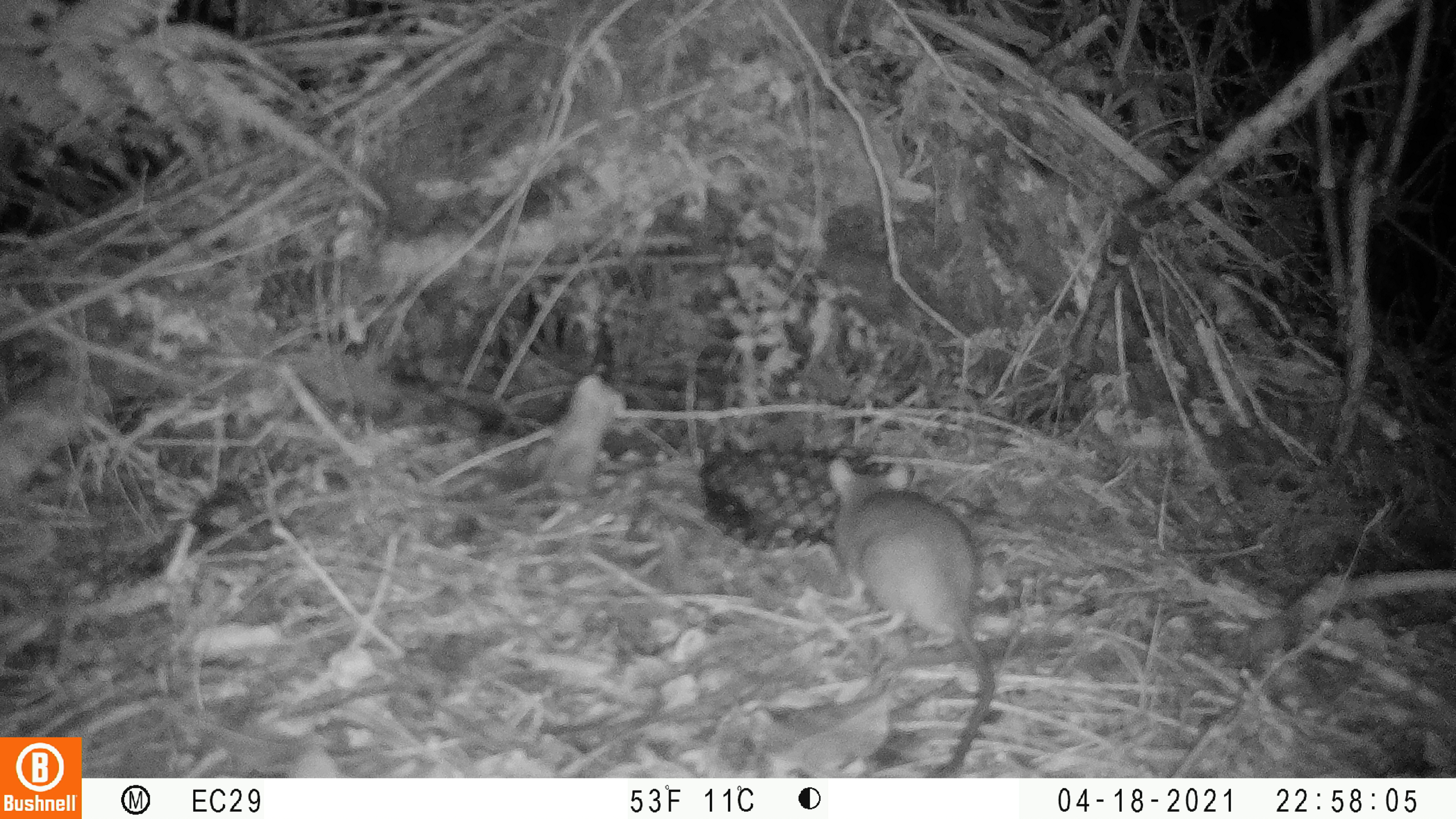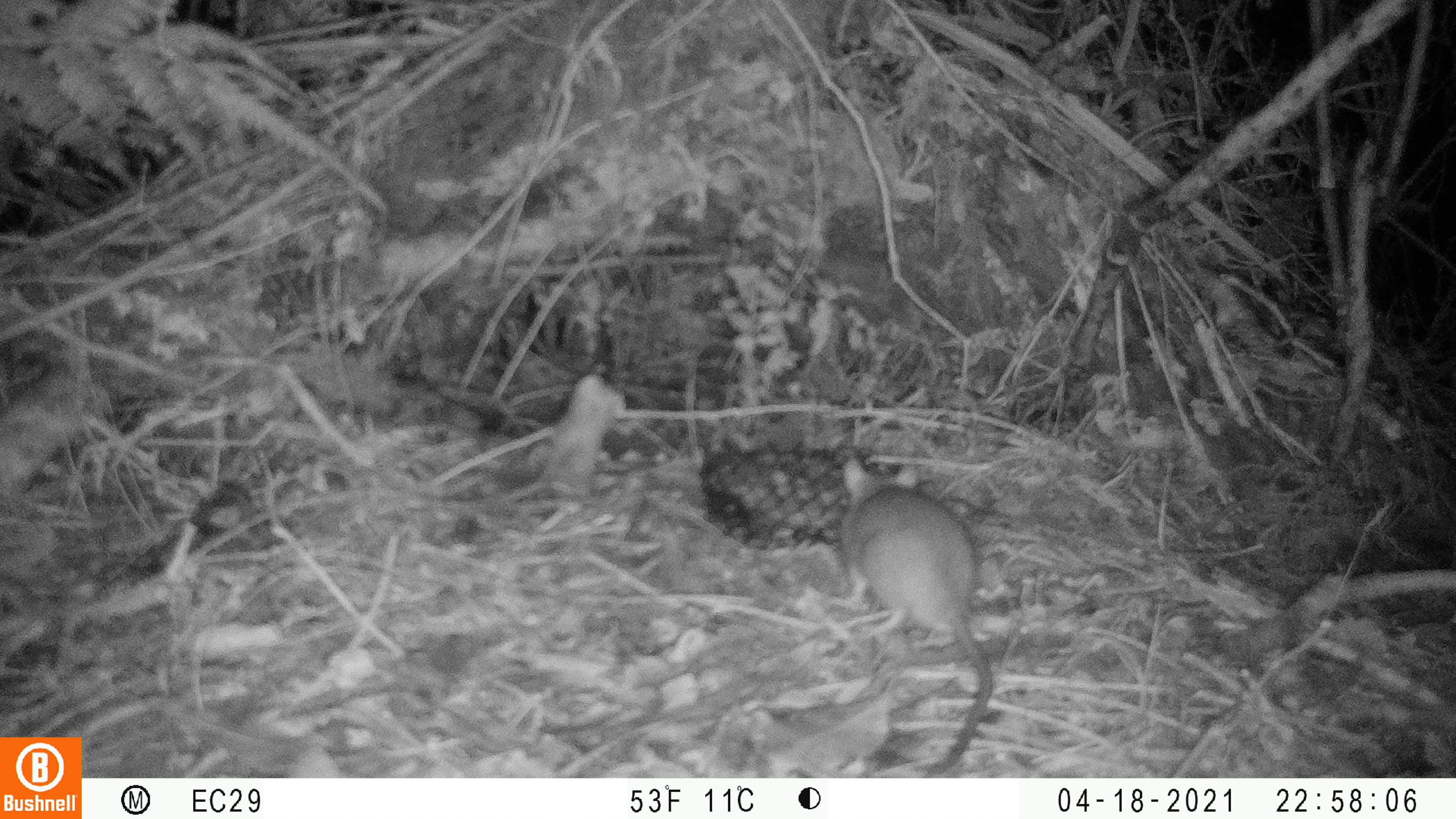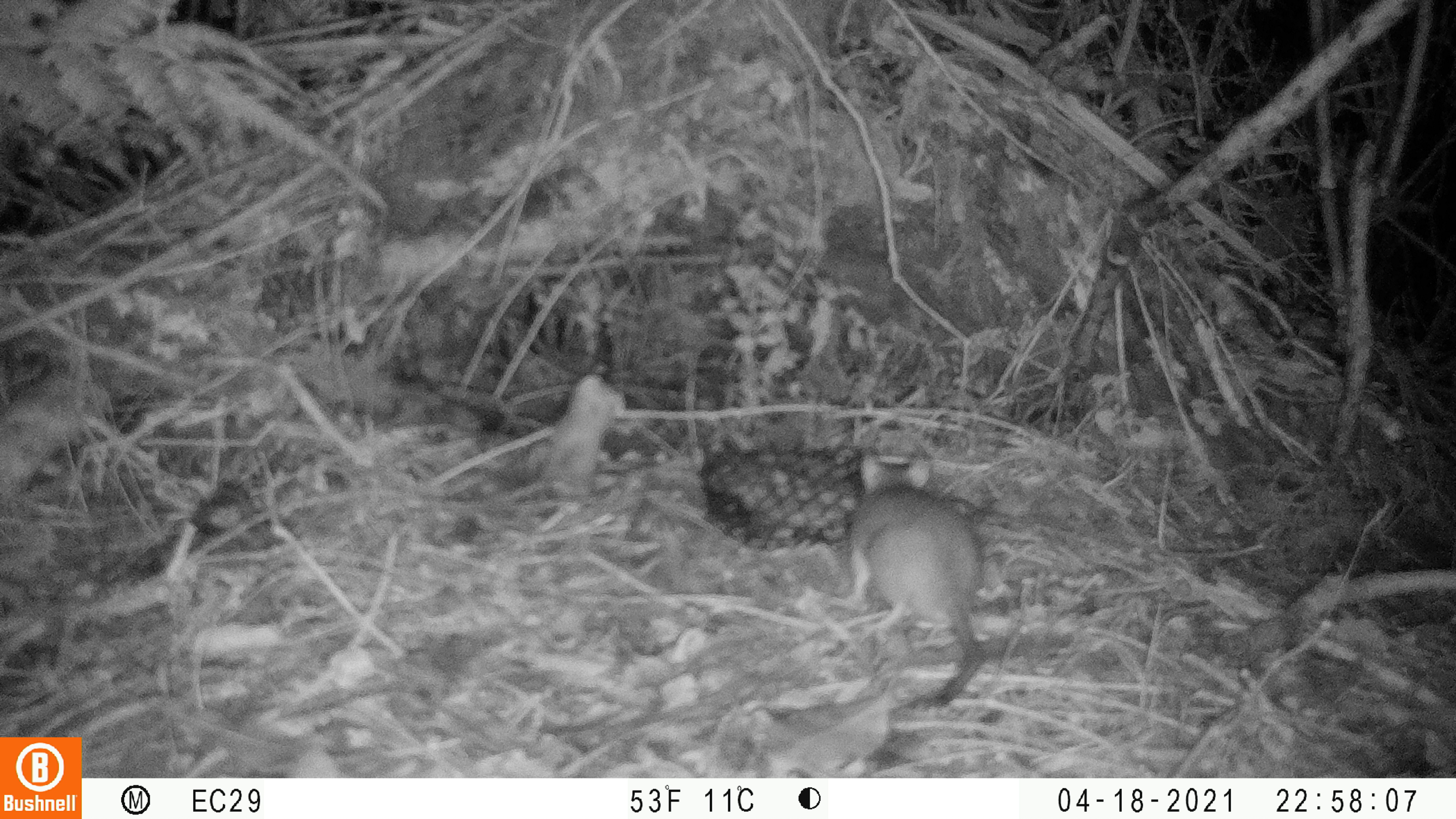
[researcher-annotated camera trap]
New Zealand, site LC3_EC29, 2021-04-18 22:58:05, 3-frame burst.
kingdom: Animalia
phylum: Chordata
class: Mammalia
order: Rodentia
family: Muridae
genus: Rattus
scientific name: Rattus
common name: rat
Rat (Rattus).